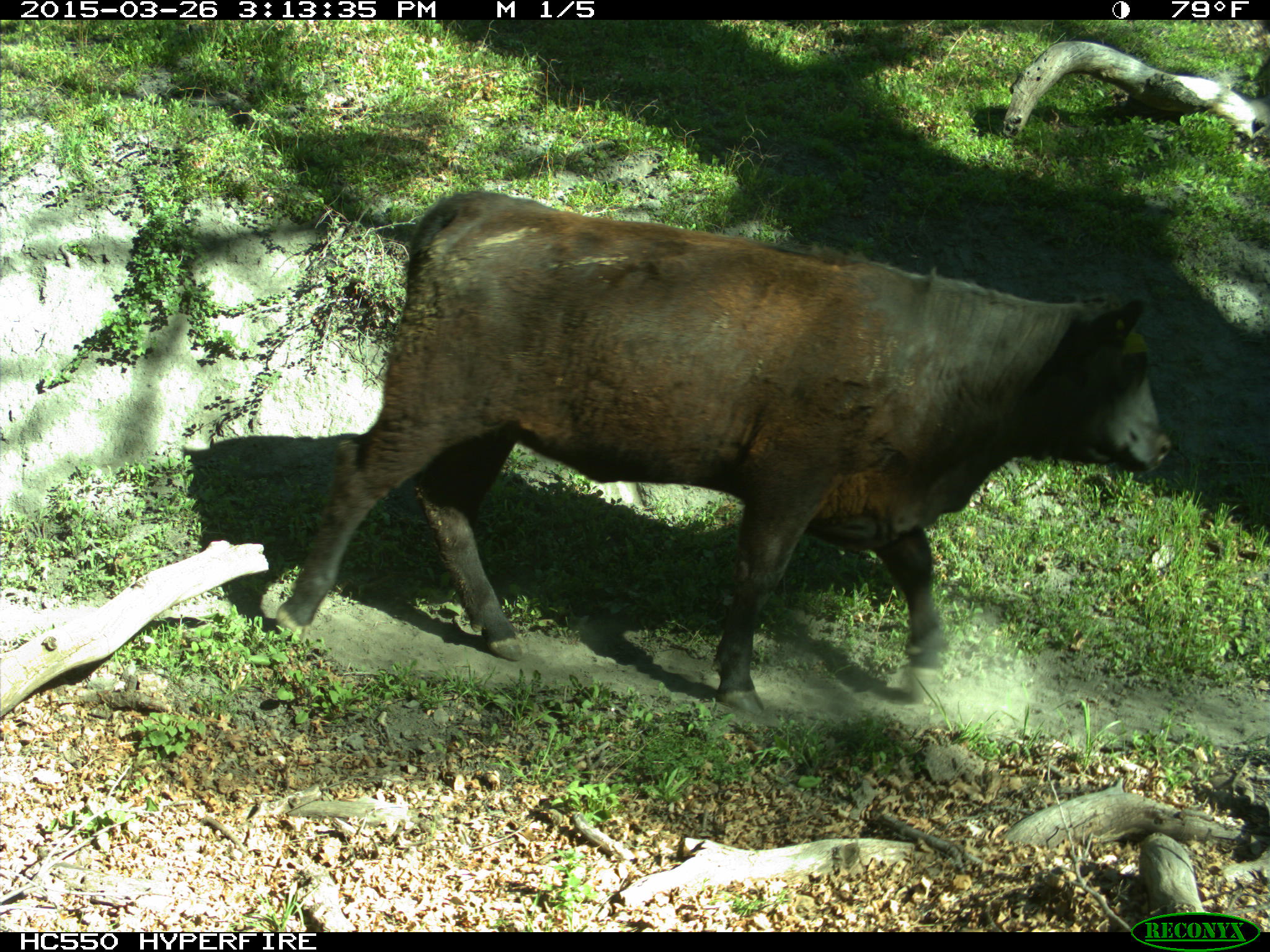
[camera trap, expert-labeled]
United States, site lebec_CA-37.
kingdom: Animalia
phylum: Chordata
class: Mammalia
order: Artiodactyla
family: Bovidae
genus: Bos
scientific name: Bos taurus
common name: domestic cow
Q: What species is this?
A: Bos taurus (domestic cow).